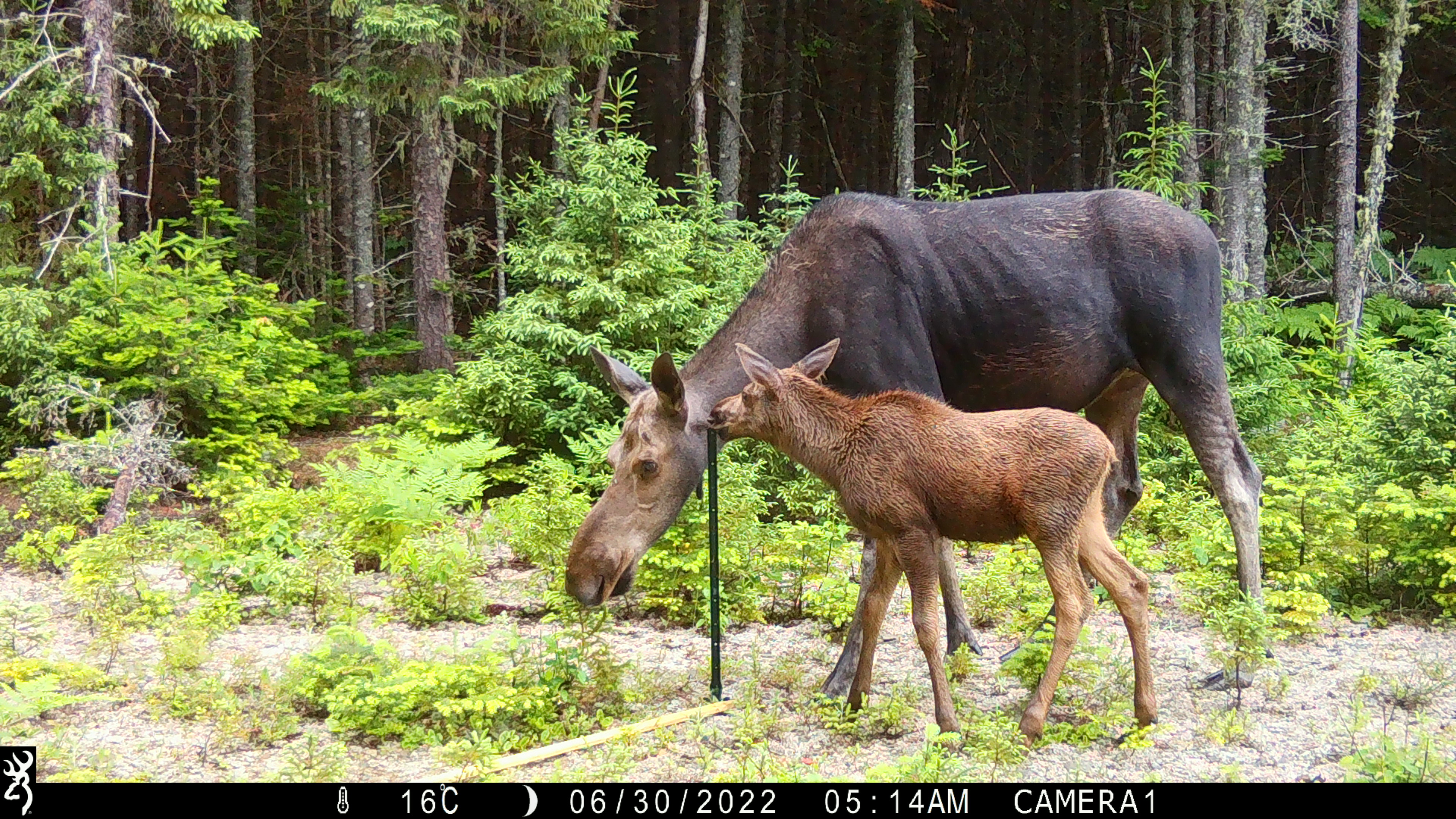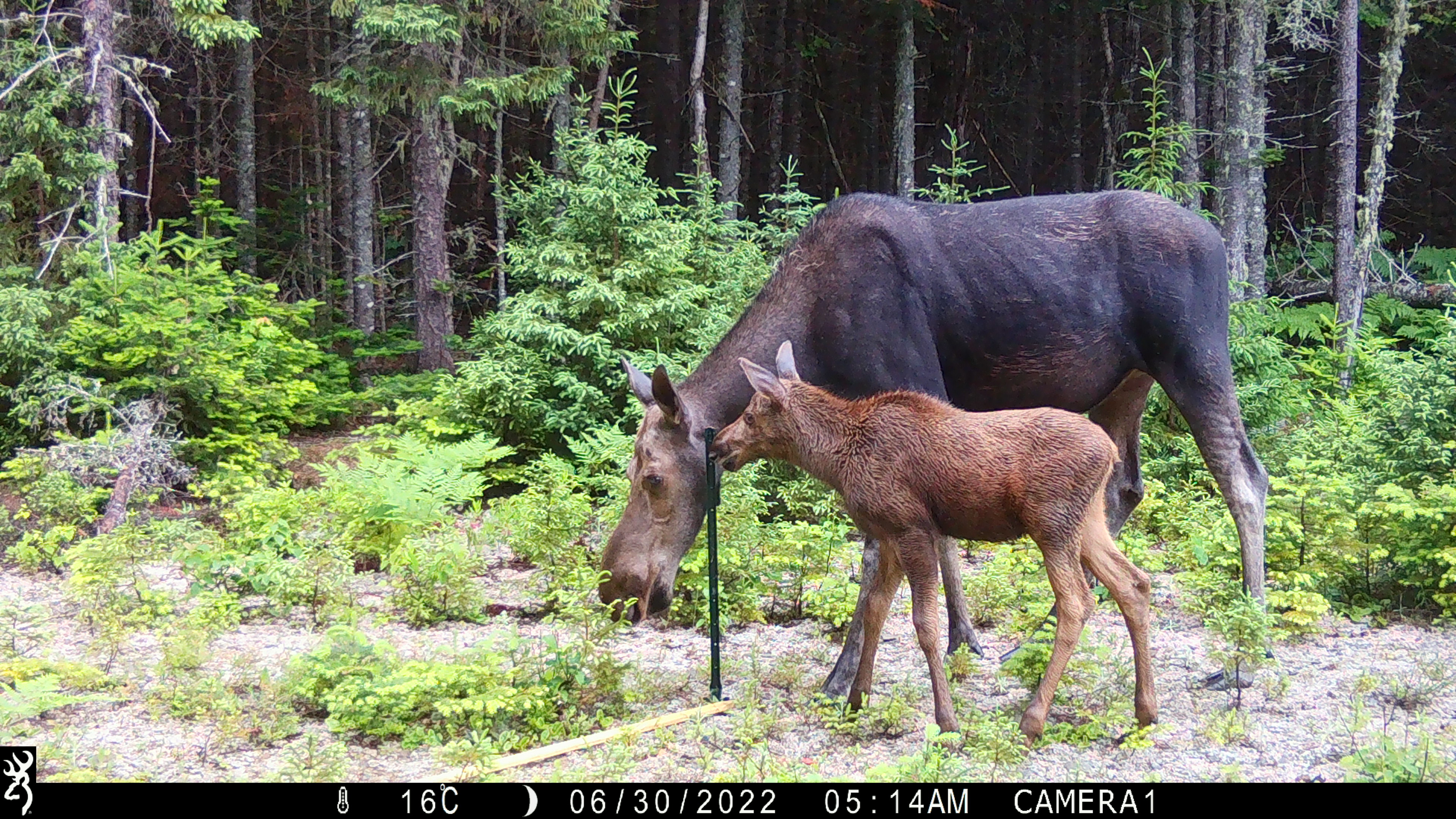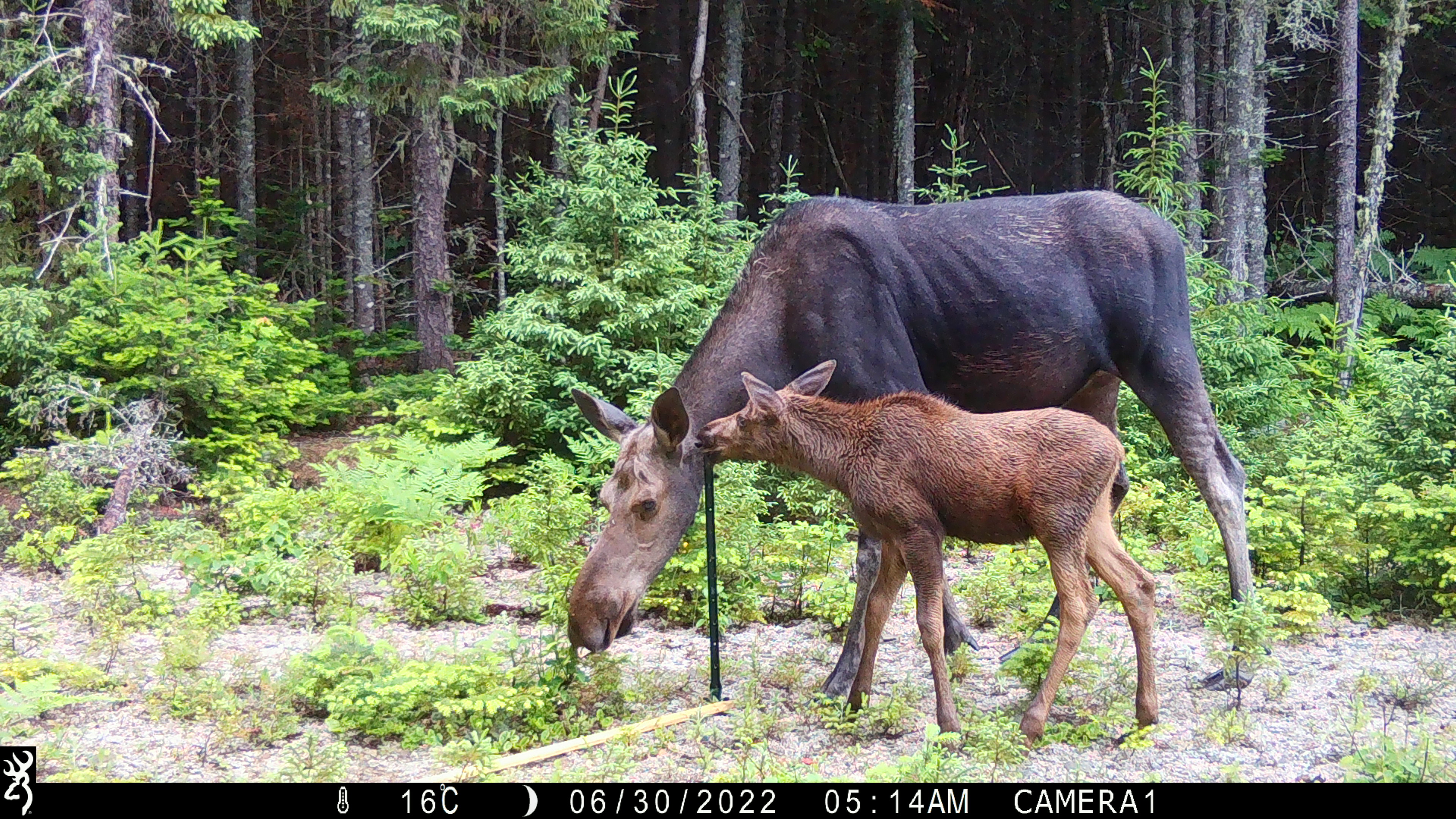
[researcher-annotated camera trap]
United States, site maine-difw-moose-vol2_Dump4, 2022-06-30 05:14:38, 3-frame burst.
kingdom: Animalia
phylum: Chordata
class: Mammalia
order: Artiodactyla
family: Cervidae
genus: Alces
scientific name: Alces alces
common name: moose